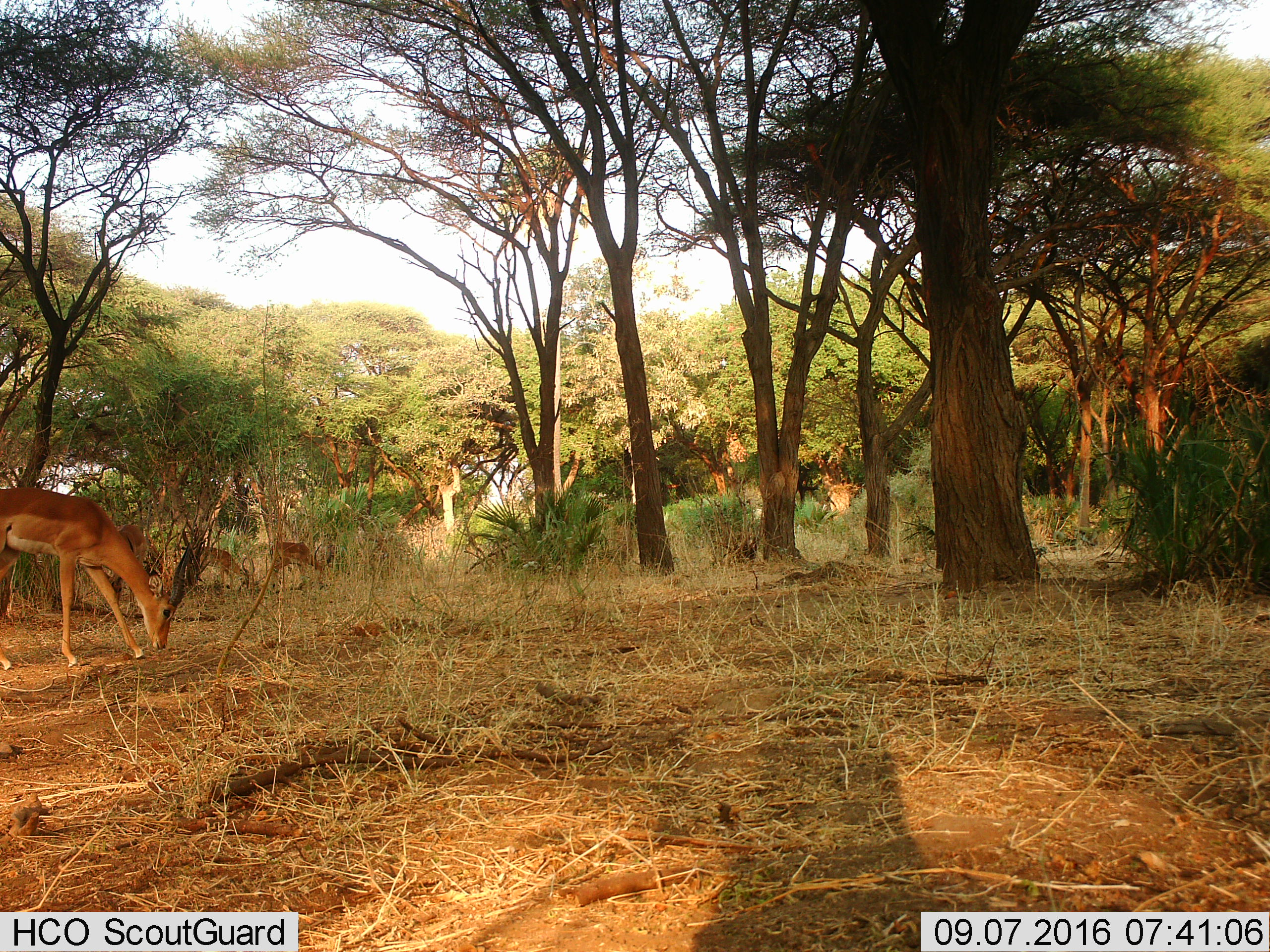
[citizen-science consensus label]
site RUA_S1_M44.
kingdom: Animalia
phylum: Chordata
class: Mammalia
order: Artiodactyla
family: Bovidae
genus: Aepyceros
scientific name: Aepyceros melampus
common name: impala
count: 4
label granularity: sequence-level